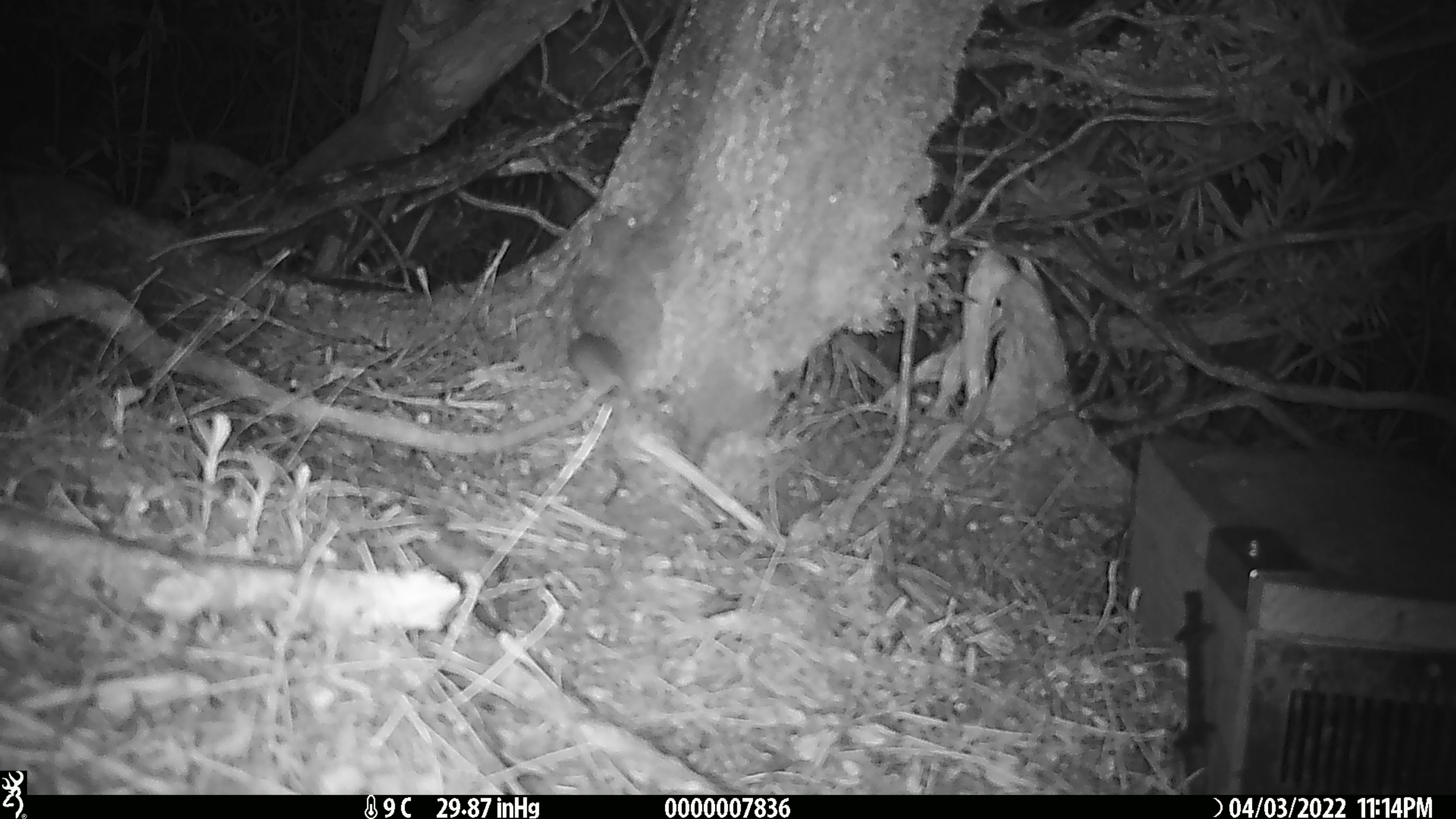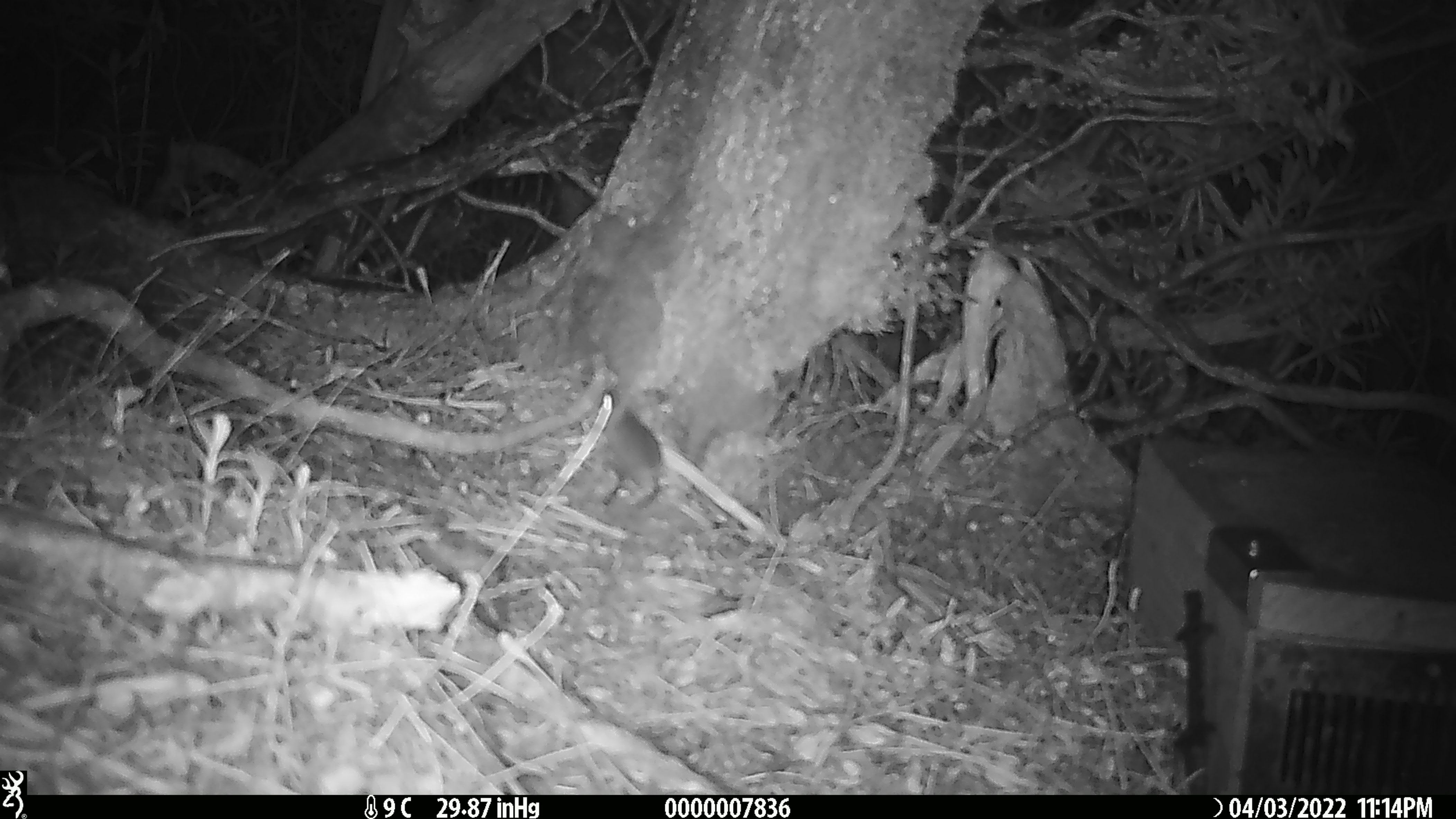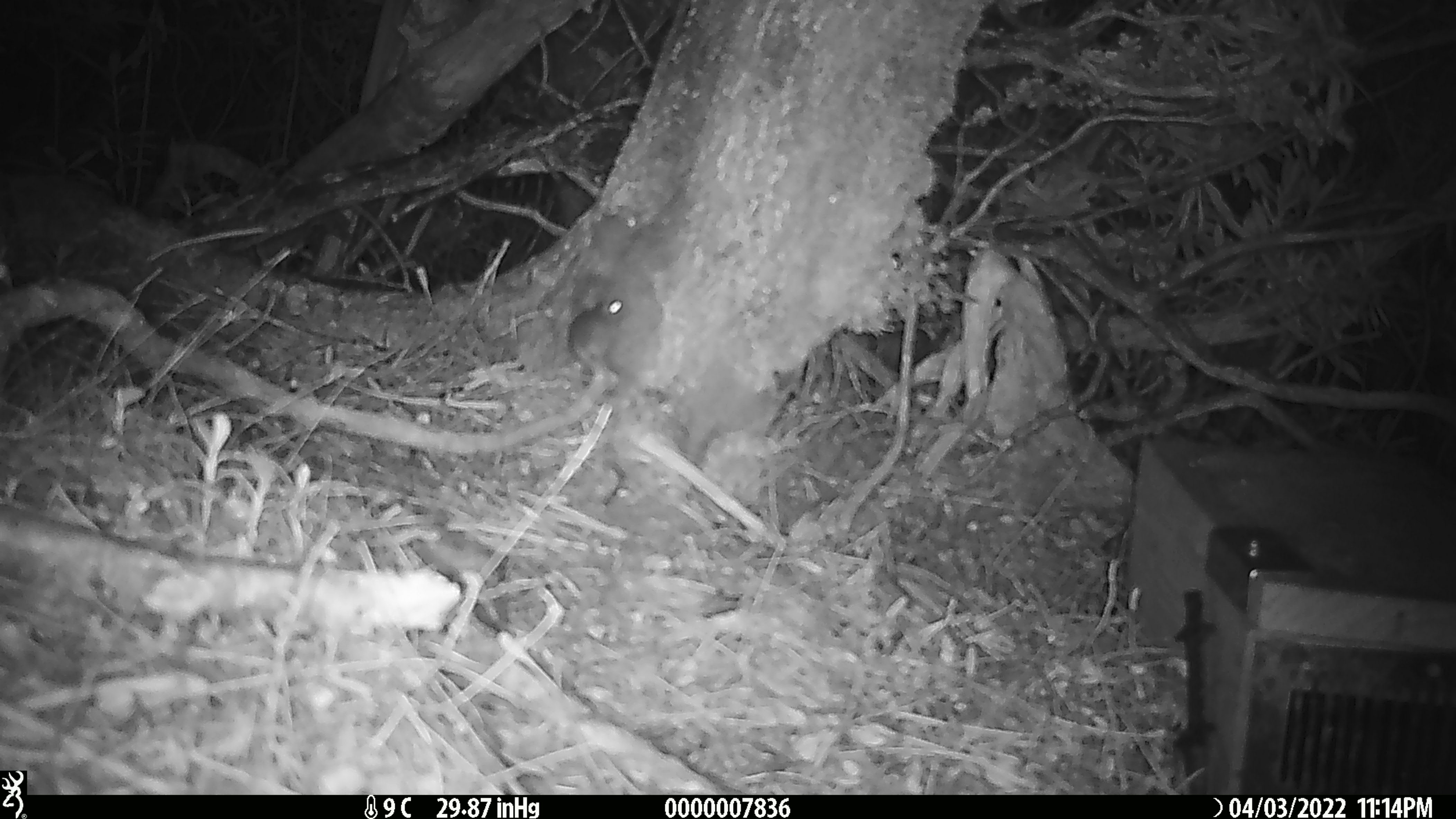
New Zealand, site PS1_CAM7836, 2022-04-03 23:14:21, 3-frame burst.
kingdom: Animalia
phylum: Chordata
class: Mammalia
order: Rodentia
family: Muridae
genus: Mus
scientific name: Mus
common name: mouse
Mouse (Mus).